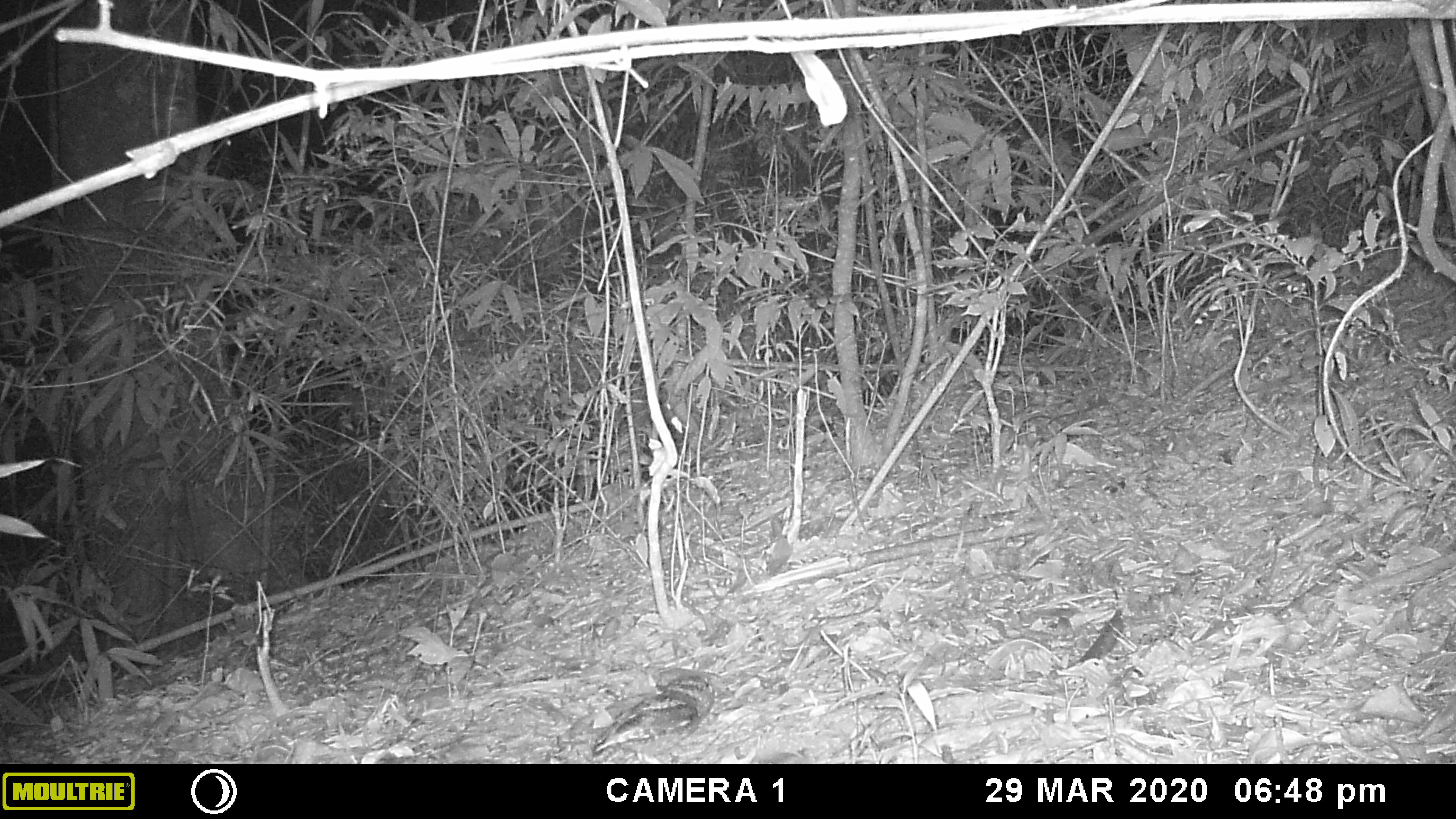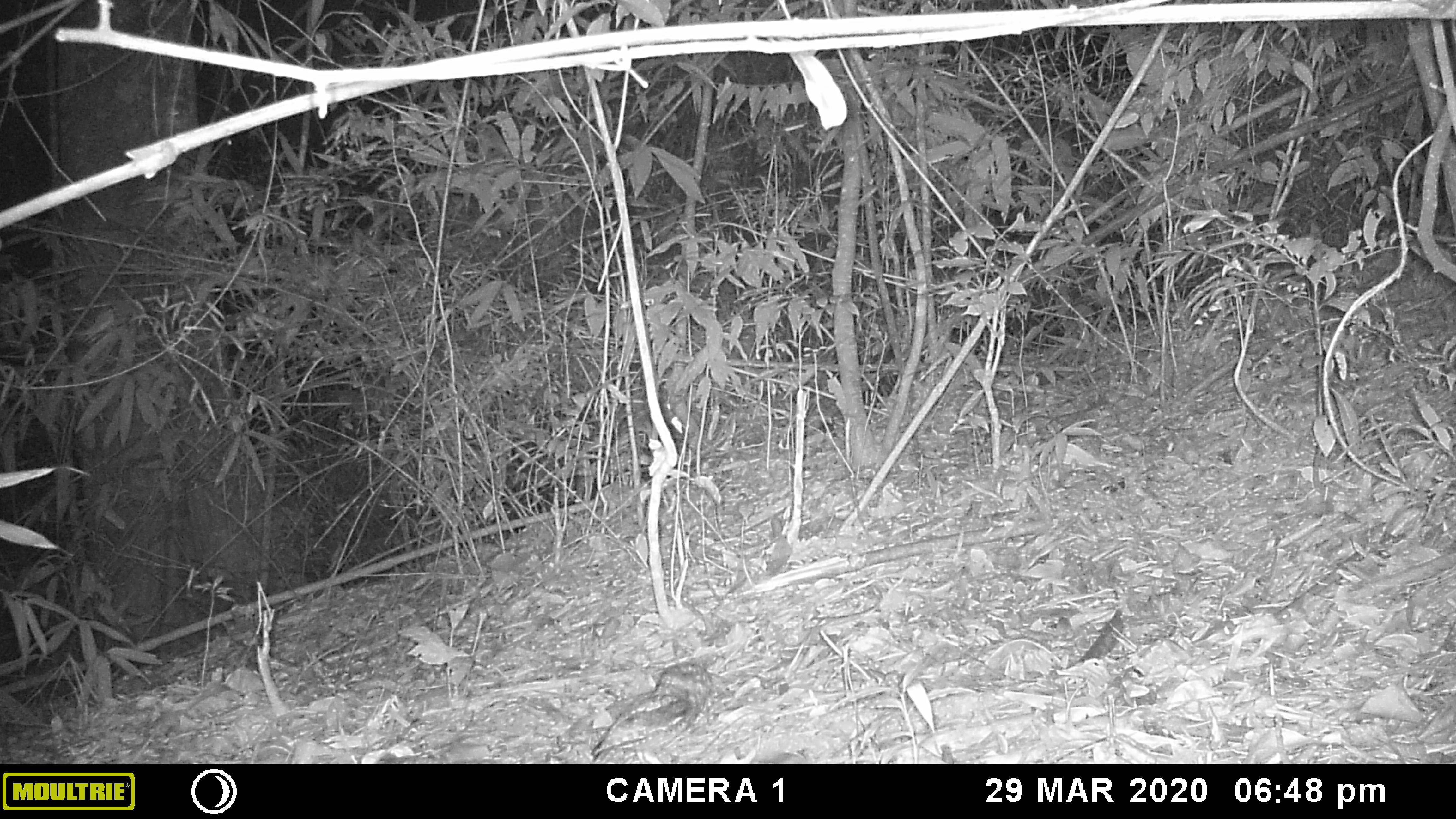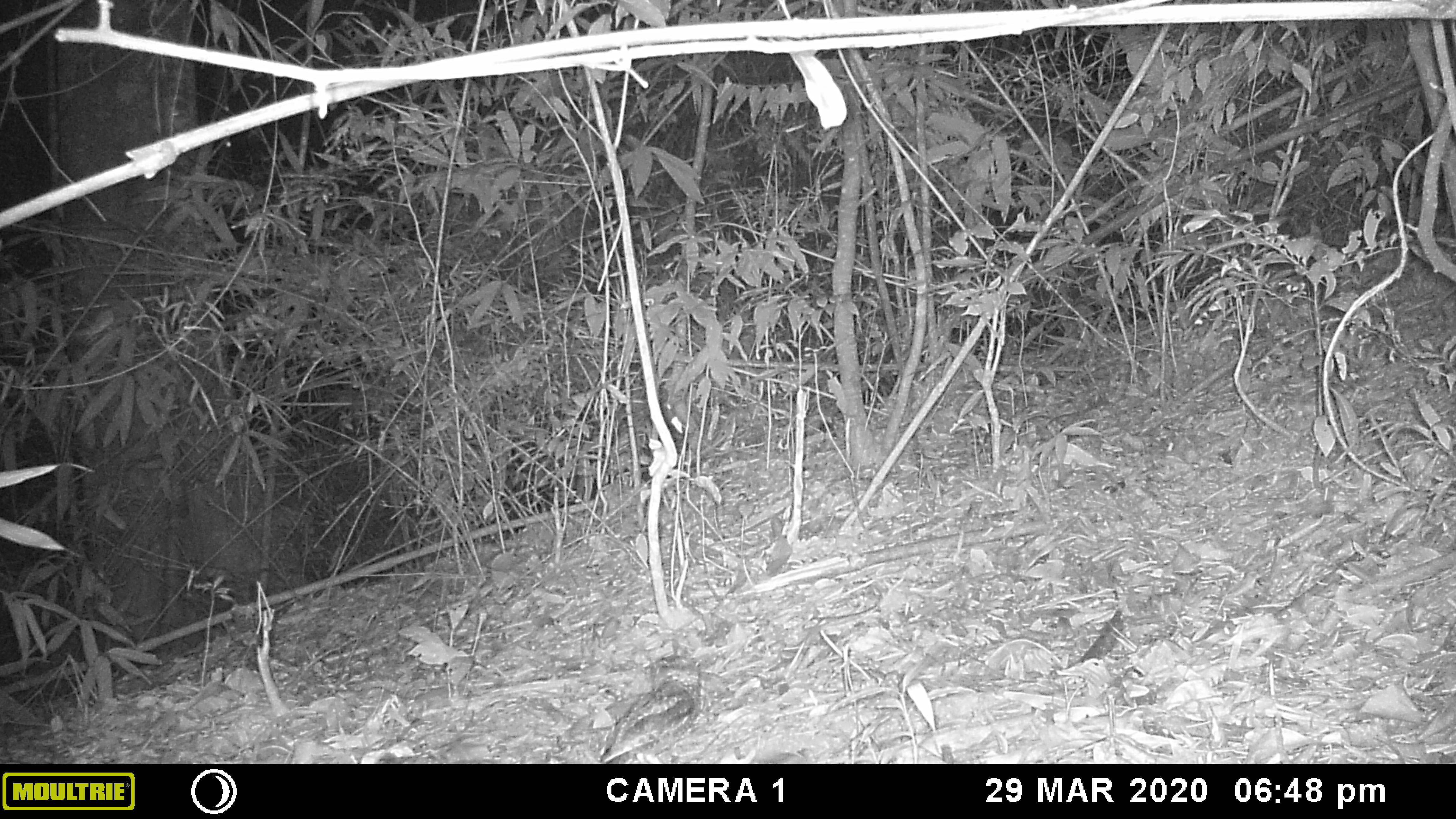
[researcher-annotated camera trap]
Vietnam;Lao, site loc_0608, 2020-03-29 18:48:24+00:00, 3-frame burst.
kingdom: Animalia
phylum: Chordata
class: Aves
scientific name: Aves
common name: bird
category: unidentified bird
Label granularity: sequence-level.